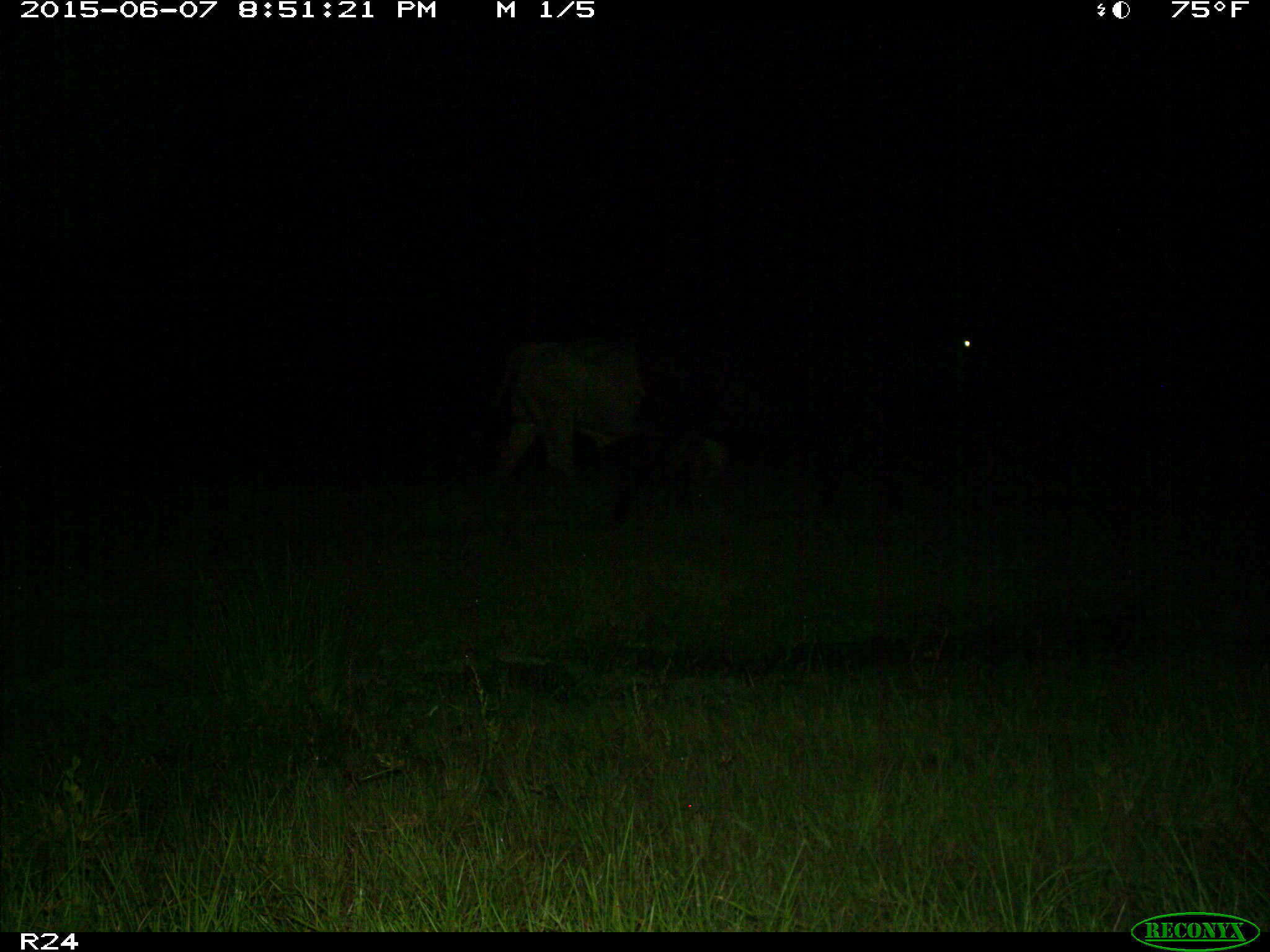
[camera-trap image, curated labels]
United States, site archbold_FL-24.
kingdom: Animalia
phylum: Chordata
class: Mammalia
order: Artiodactyla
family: Bovidae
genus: Bos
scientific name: Bos taurus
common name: domestic cow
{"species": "Bos taurus (domestic cow)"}